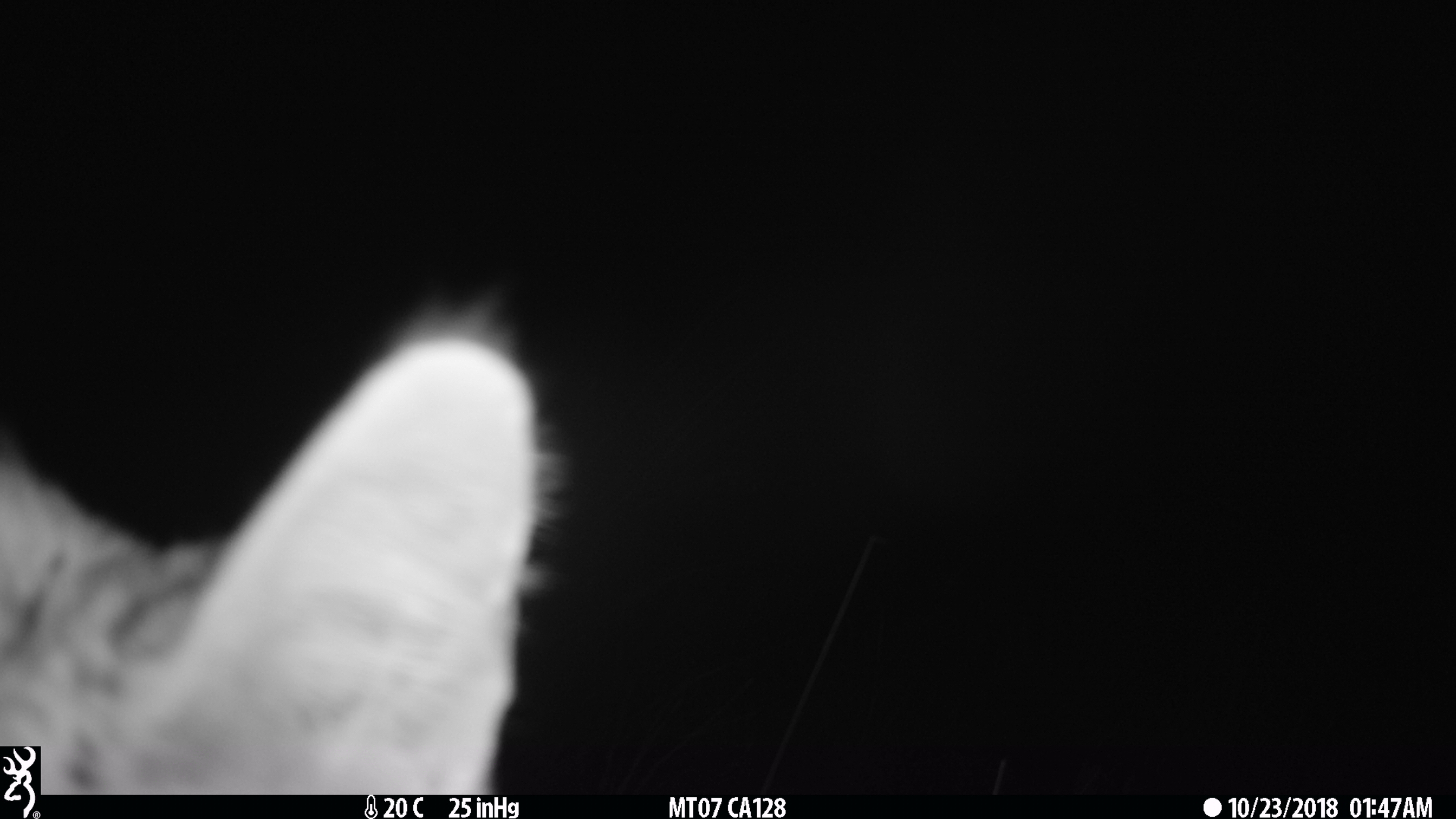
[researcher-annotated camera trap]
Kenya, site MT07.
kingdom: Animalia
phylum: Chordata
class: Mammalia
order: Carnivora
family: Felidae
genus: Leptailurus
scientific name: Leptailurus serval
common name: serval